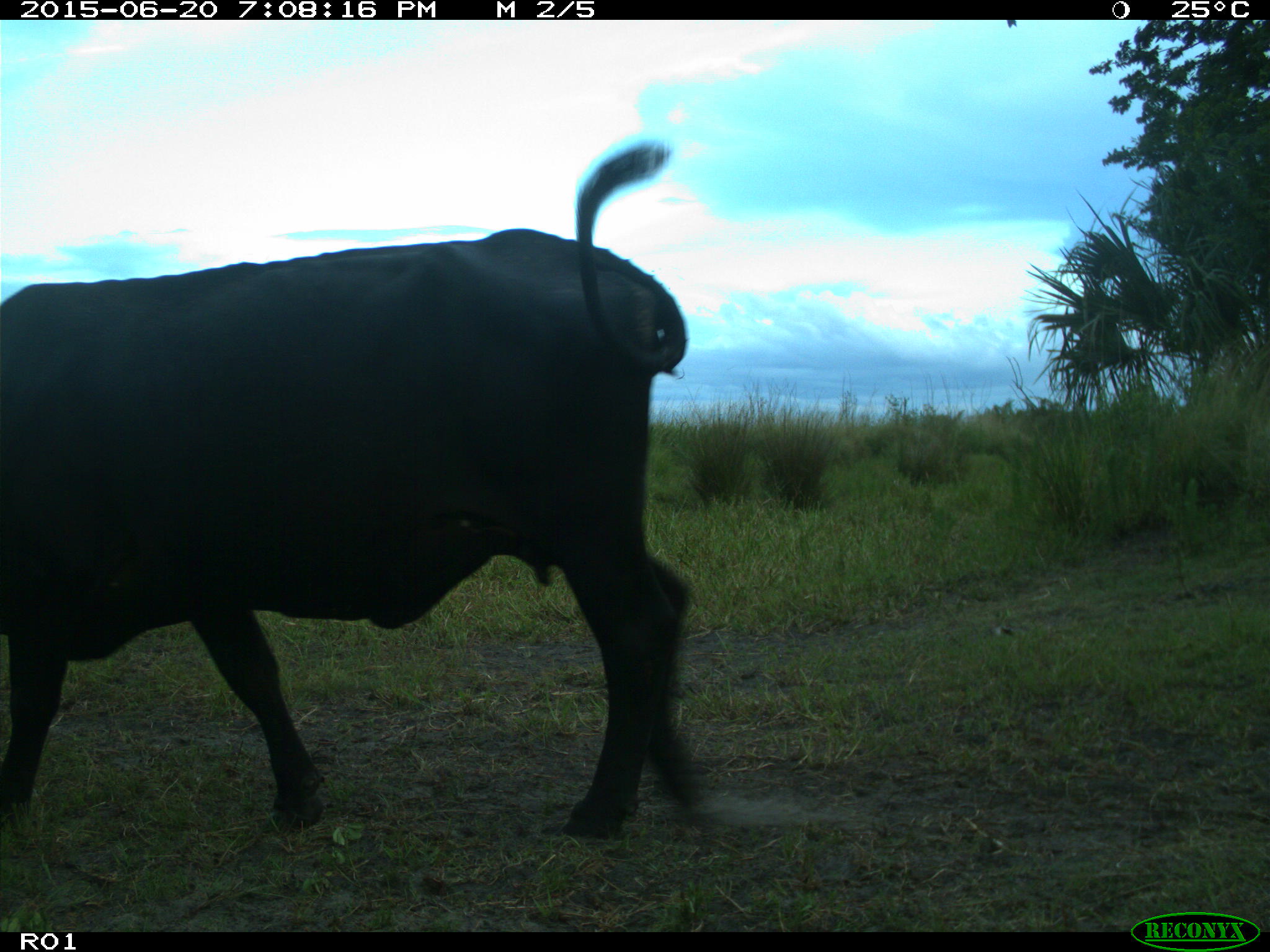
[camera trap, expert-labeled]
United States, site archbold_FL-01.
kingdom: Animalia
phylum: Chordata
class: Mammalia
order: Artiodactyla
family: Bovidae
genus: Bos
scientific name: Bos taurus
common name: domestic cow